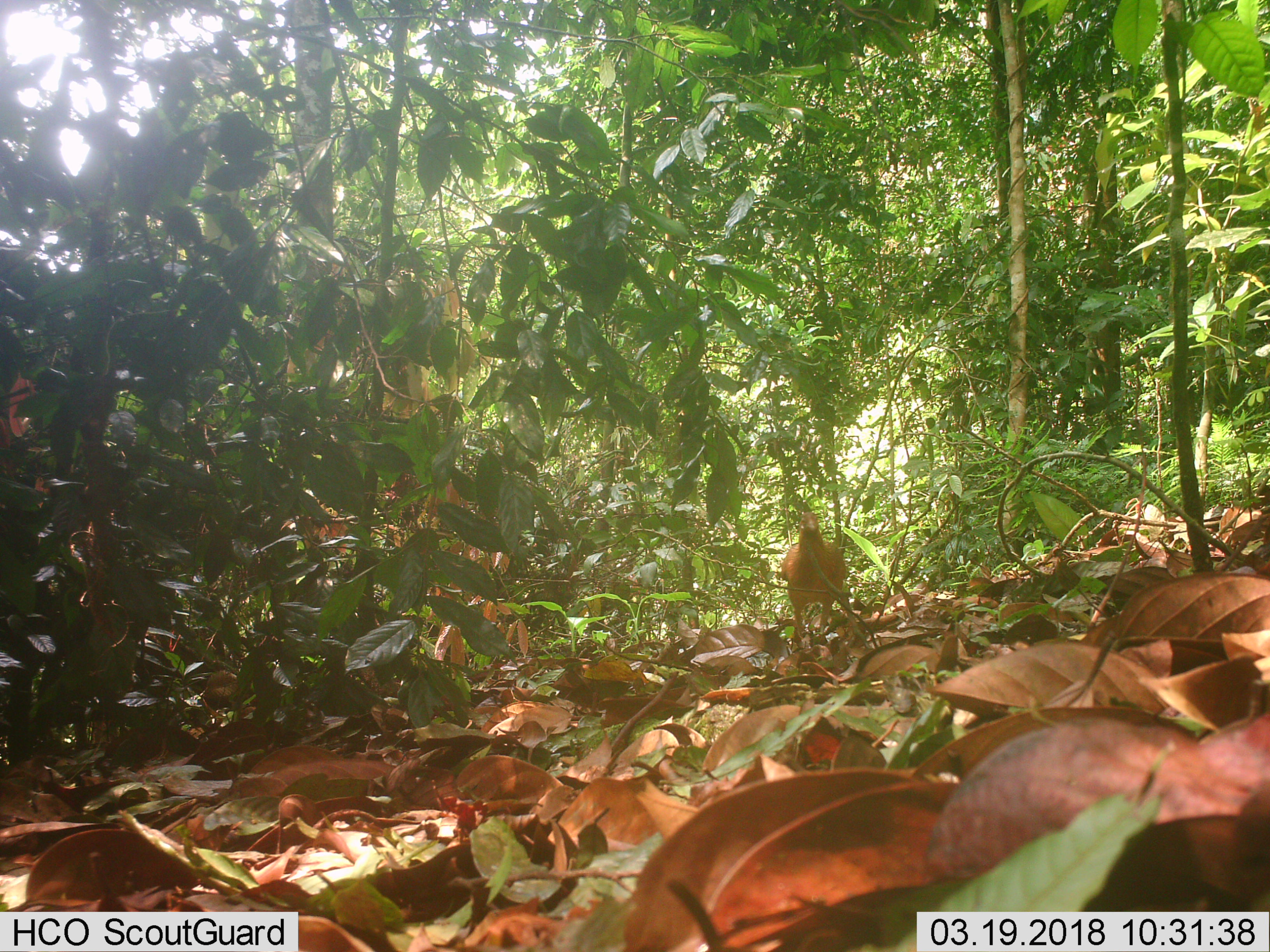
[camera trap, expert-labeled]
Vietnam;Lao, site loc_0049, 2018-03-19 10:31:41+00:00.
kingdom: Animalia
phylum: Chordata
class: Aves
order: Galliformes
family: Phasianidae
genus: Gallus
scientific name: Gallus gallus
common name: red junglefowl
Red junglefowl (Gallus gallus). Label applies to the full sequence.